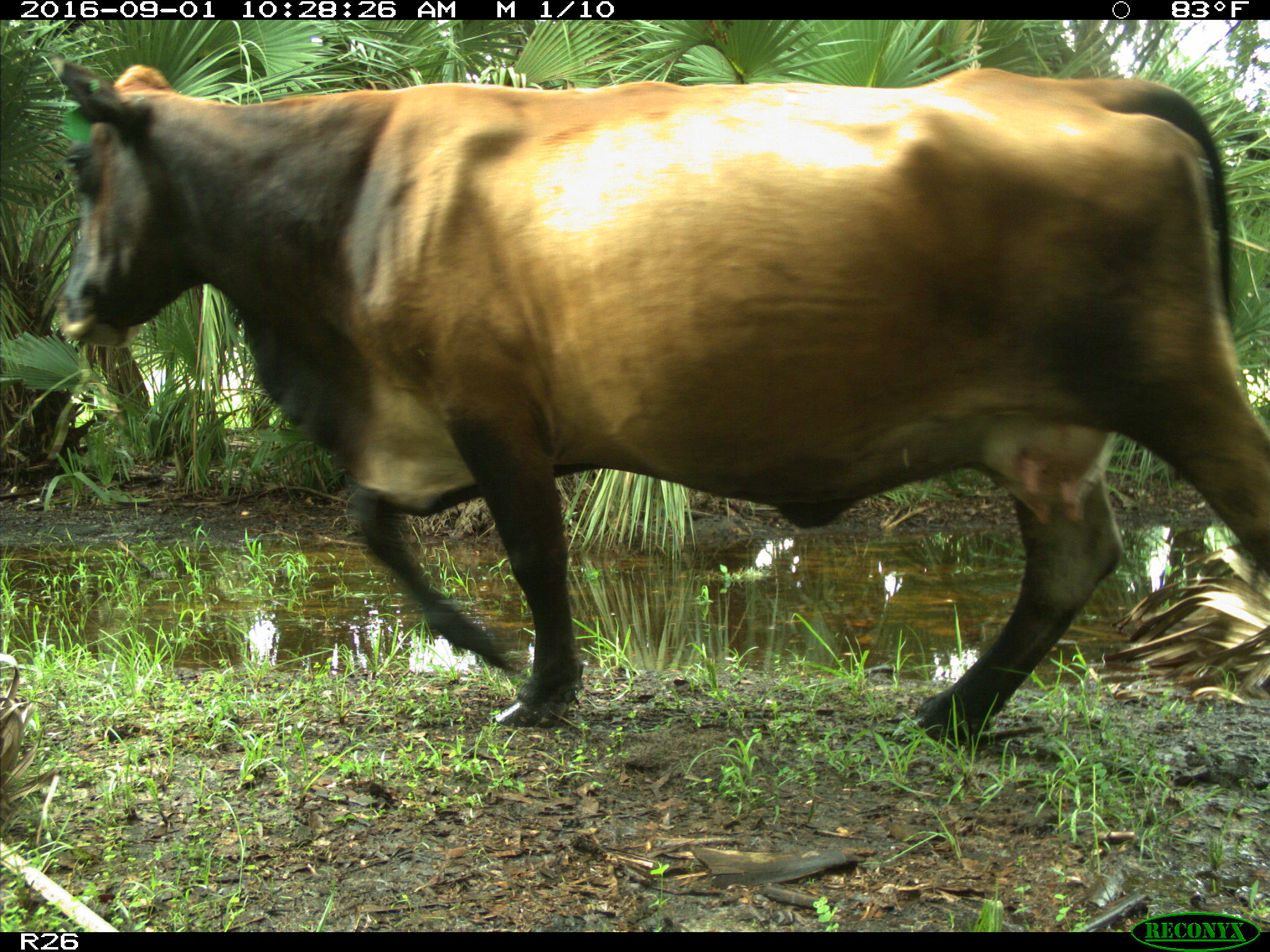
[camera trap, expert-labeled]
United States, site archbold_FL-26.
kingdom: Animalia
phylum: Chordata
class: Mammalia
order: Artiodactyla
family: Bovidae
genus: Bos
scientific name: Bos taurus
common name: domestic cow